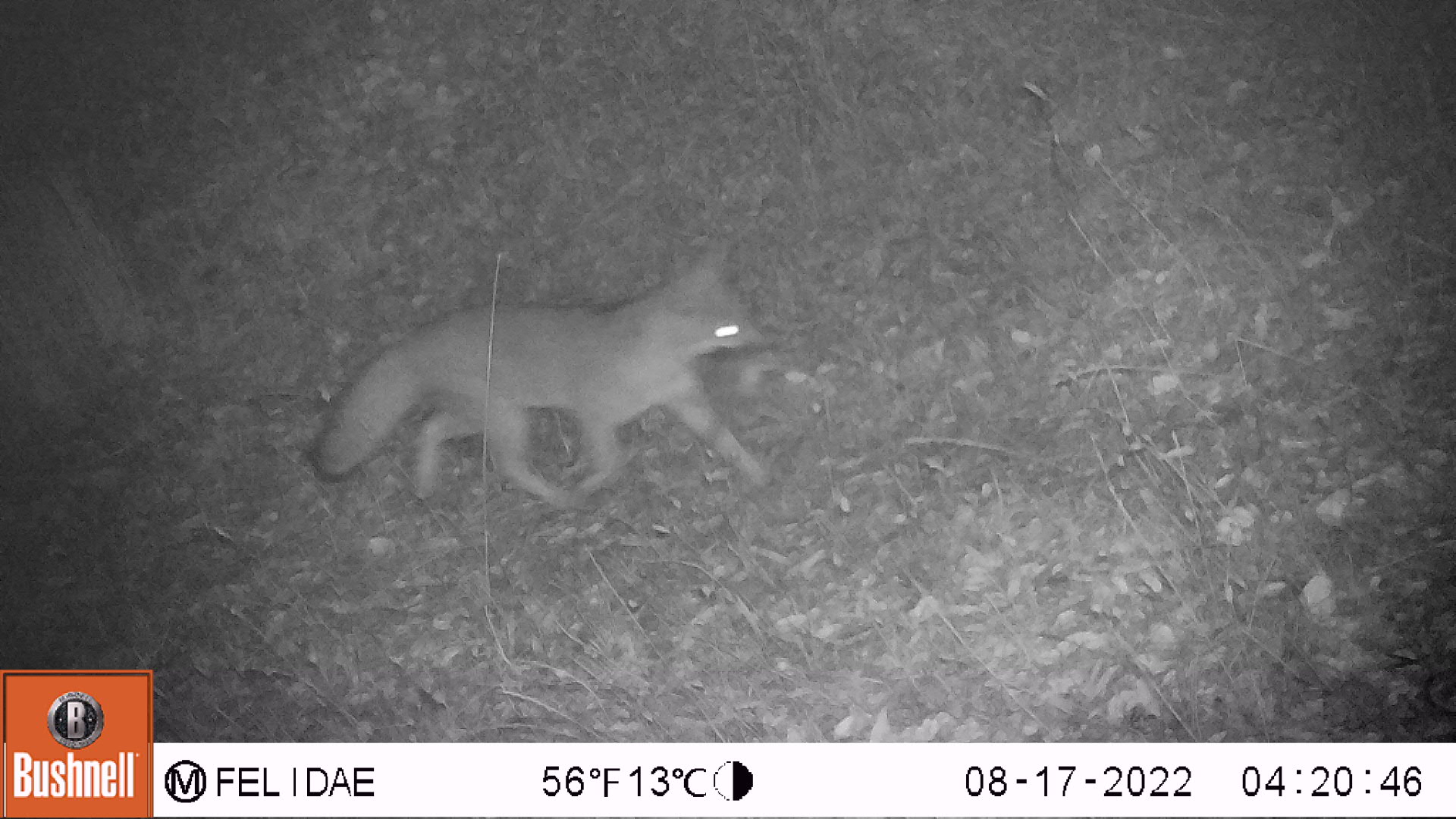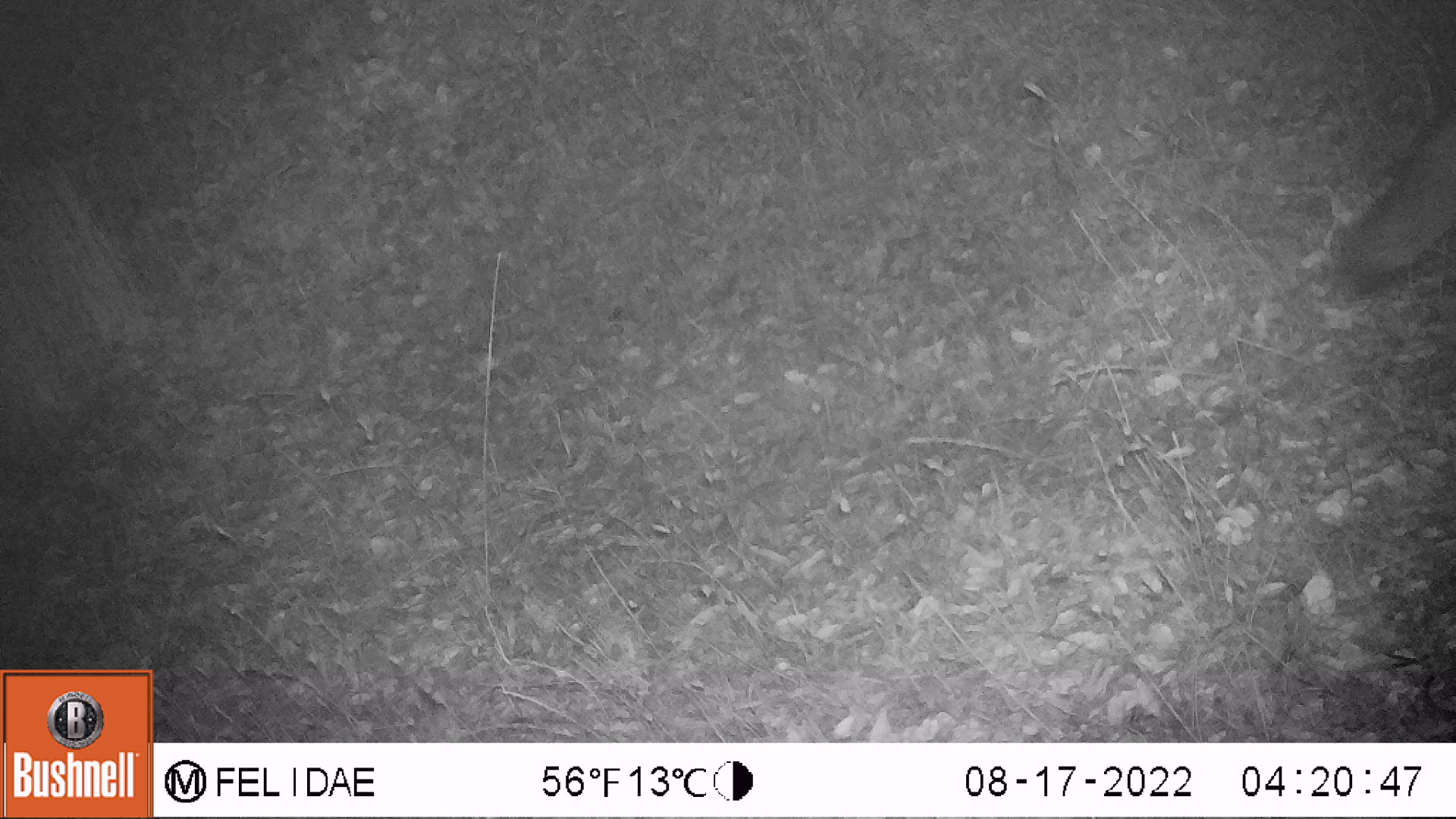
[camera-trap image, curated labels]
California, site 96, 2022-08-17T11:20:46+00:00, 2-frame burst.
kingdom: Animalia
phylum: Chordata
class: Mammalia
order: Carnivora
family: Canidae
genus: Urocyon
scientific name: Urocyon cinereoargenteus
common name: gray fox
Gray fox (Urocyon cinereoargenteus).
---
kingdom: Animalia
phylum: Chordata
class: Mammalia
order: Rodentia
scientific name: Rodentia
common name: mouse or rat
Mouse or rat (Rodentia).